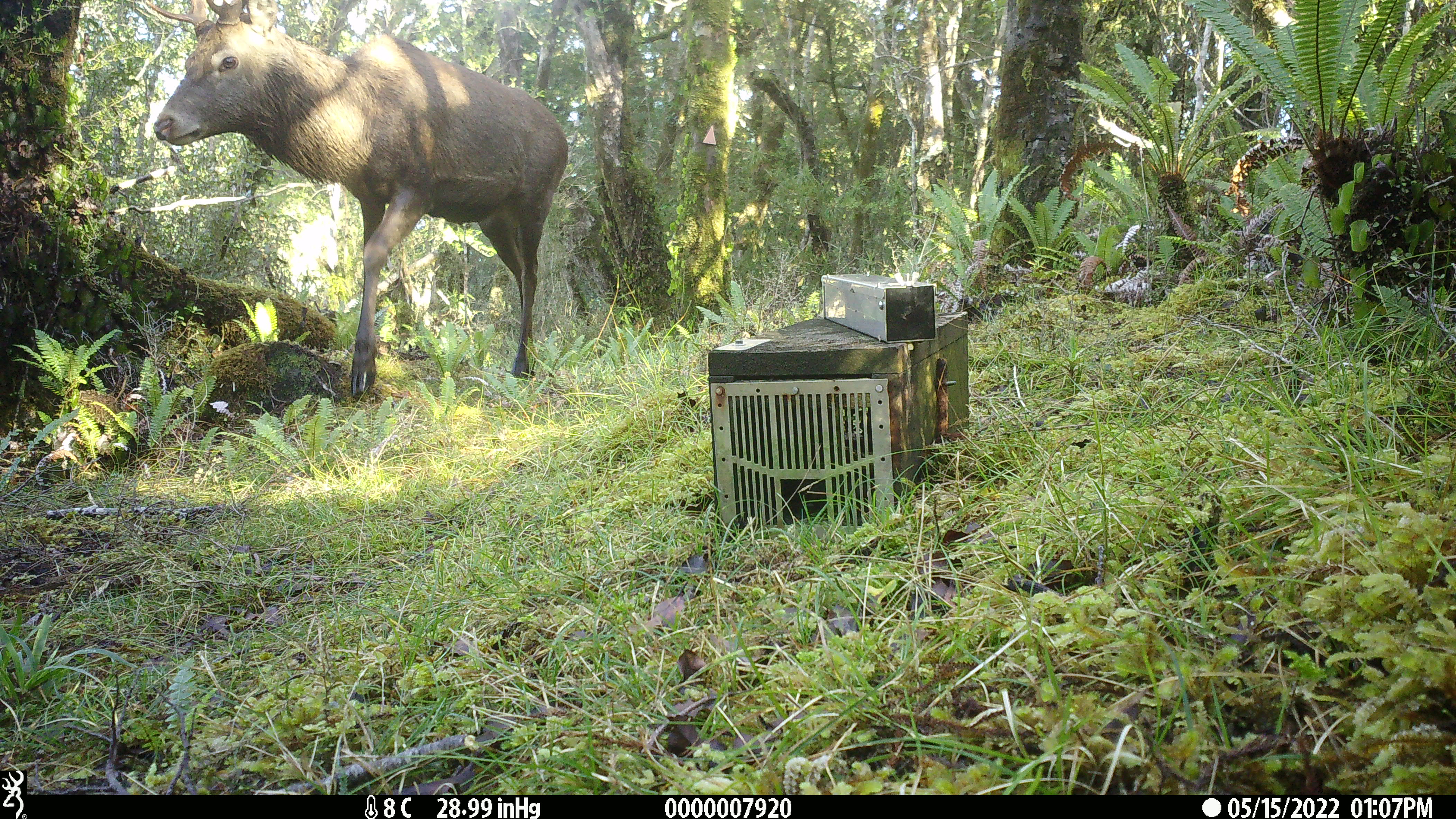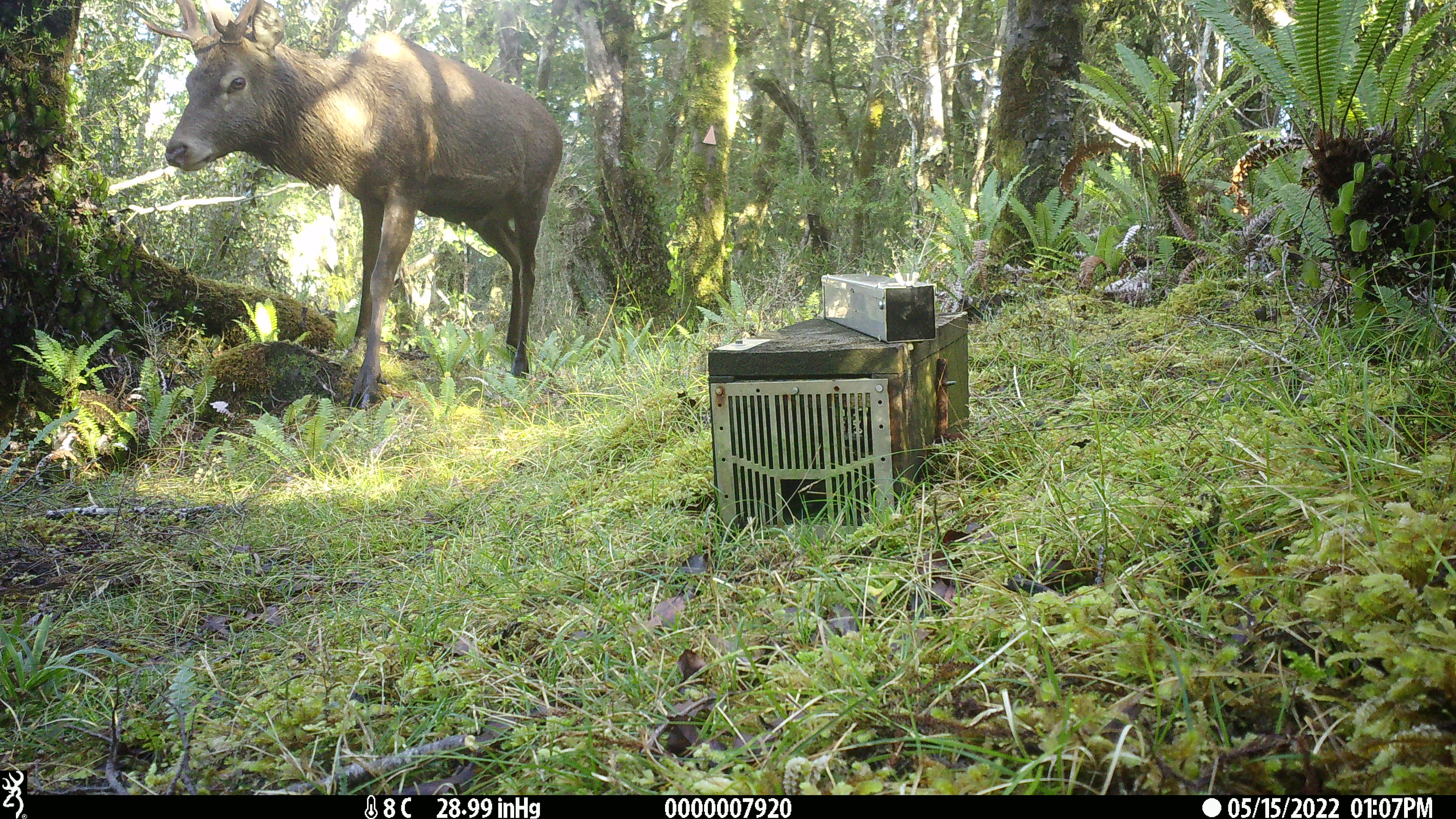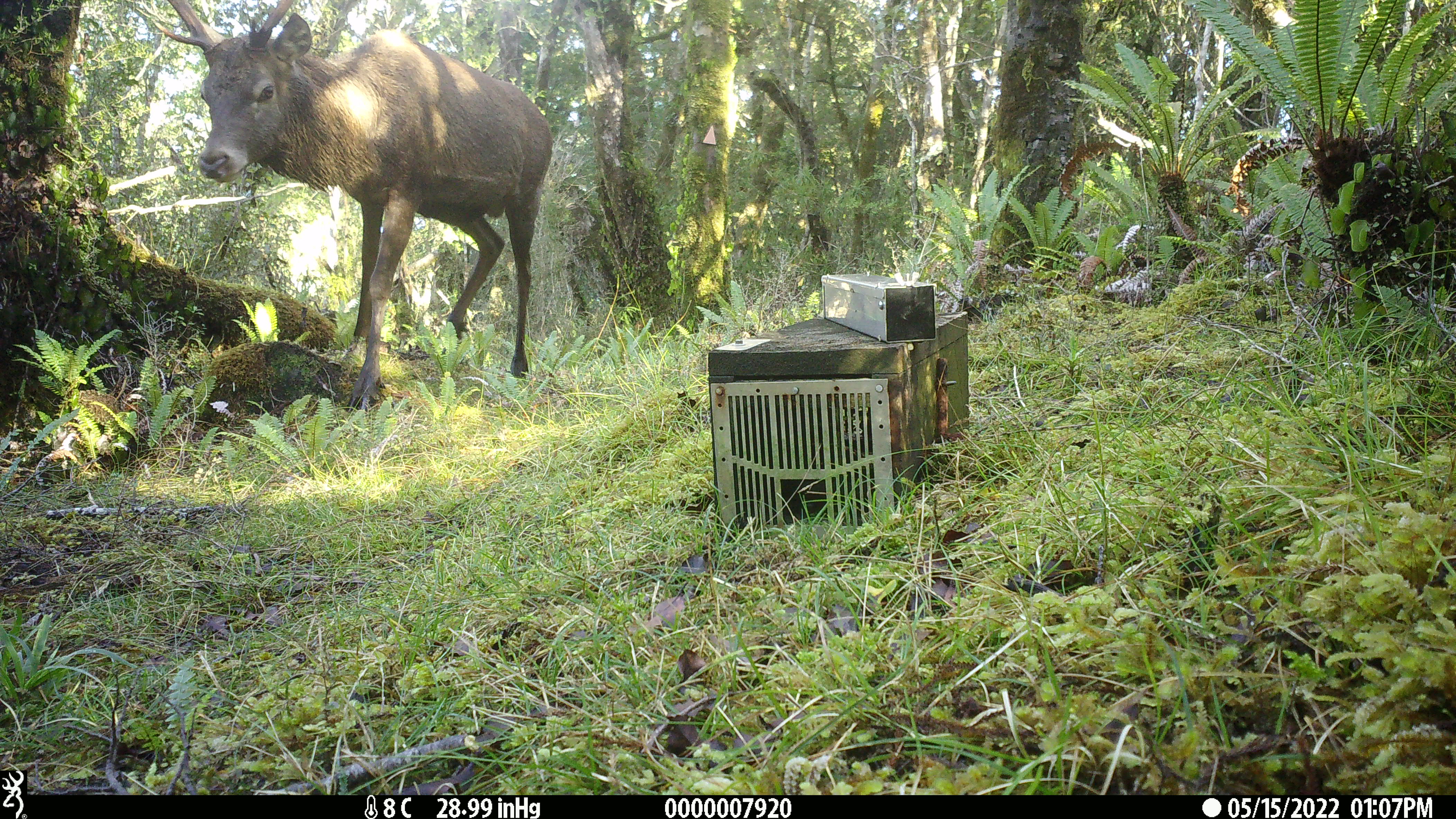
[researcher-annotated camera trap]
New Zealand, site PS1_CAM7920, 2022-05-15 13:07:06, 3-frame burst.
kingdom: Animalia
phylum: Chordata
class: Mammalia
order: Artiodactyla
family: Cervidae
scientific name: Cervidae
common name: deer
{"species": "deer (Cervidae)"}